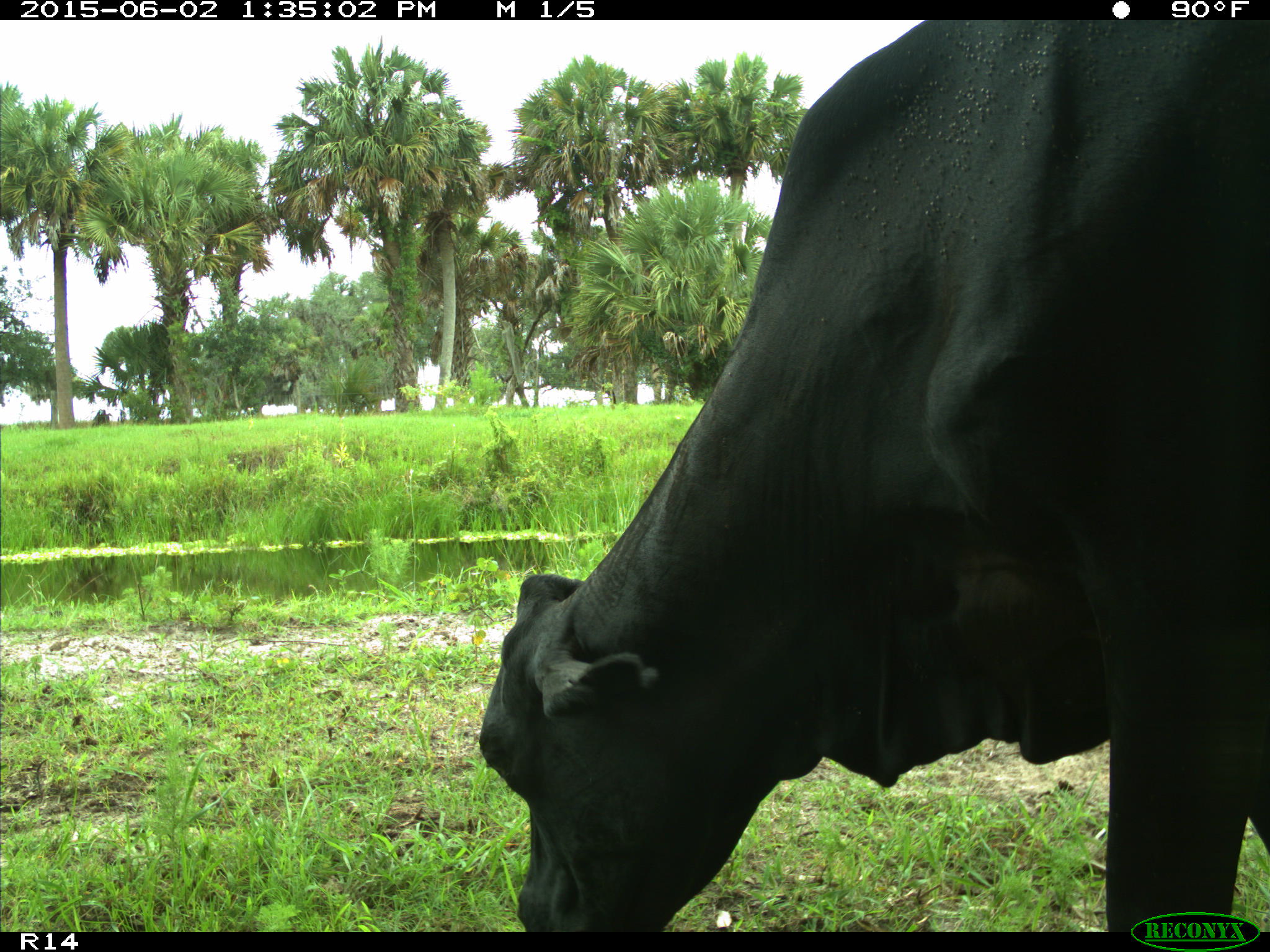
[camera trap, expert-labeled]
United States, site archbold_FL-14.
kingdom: Animalia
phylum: Chordata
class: Mammalia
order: Artiodactyla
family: Bovidae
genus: Bos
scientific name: Bos taurus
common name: domestic cow